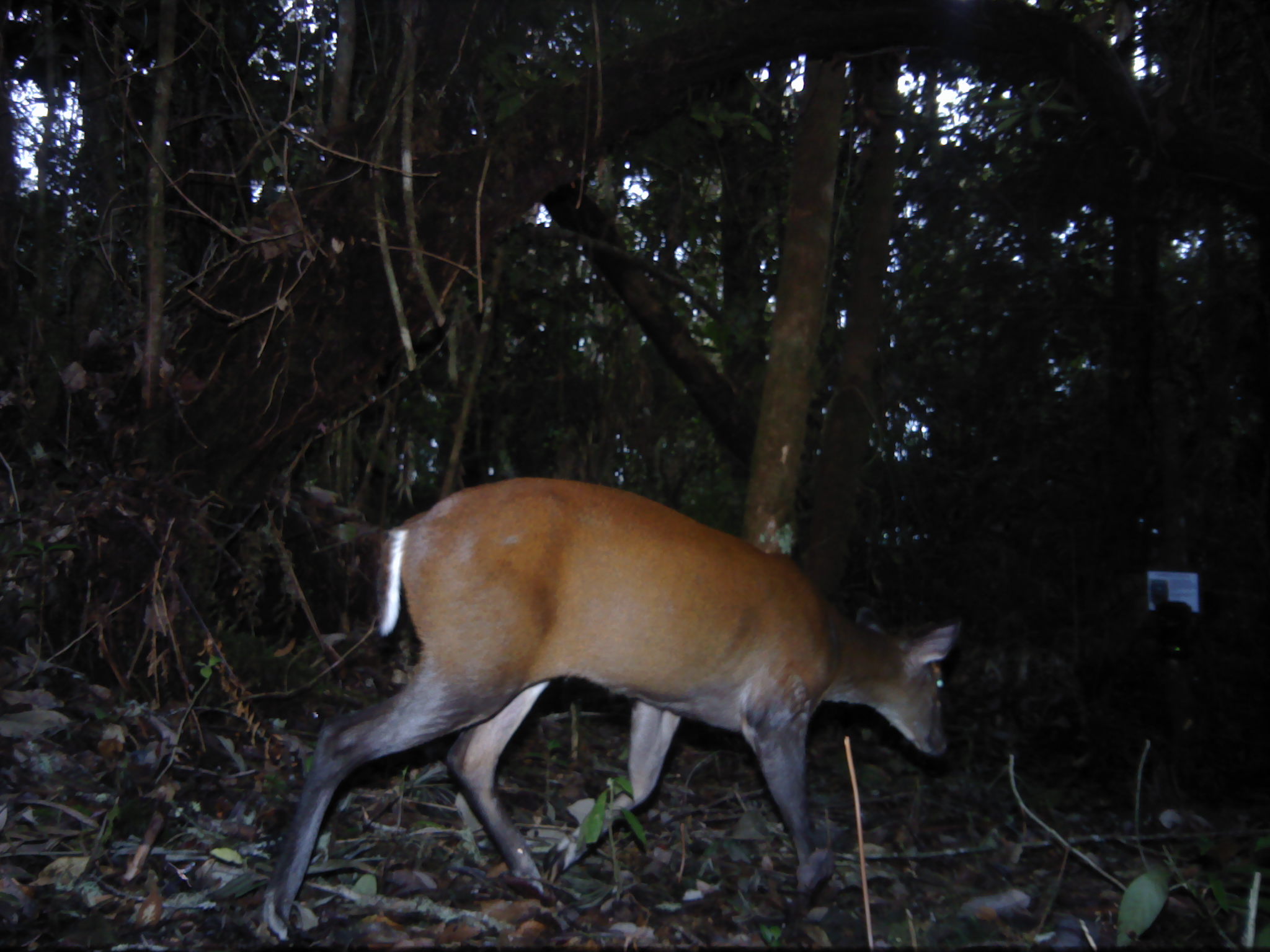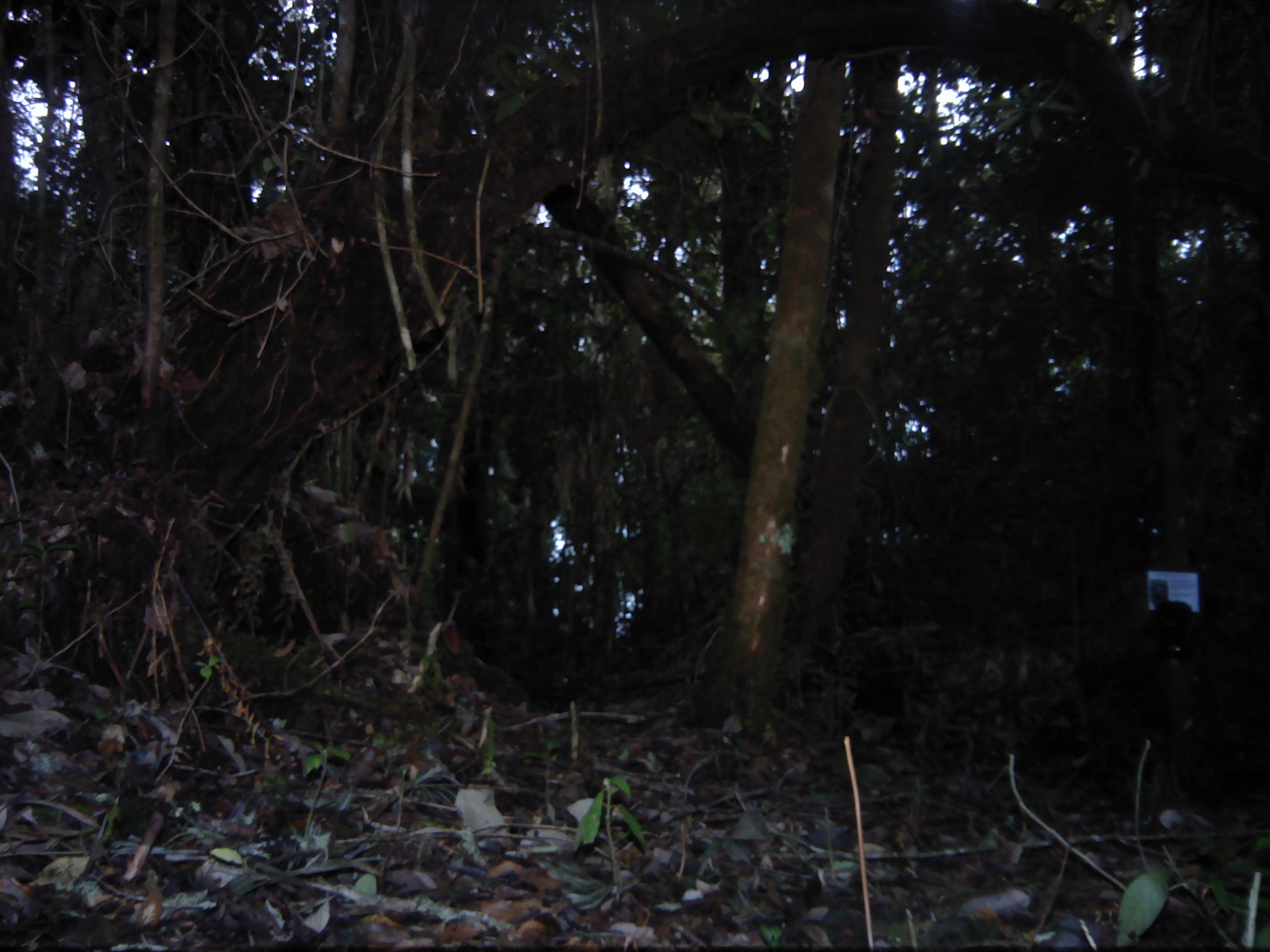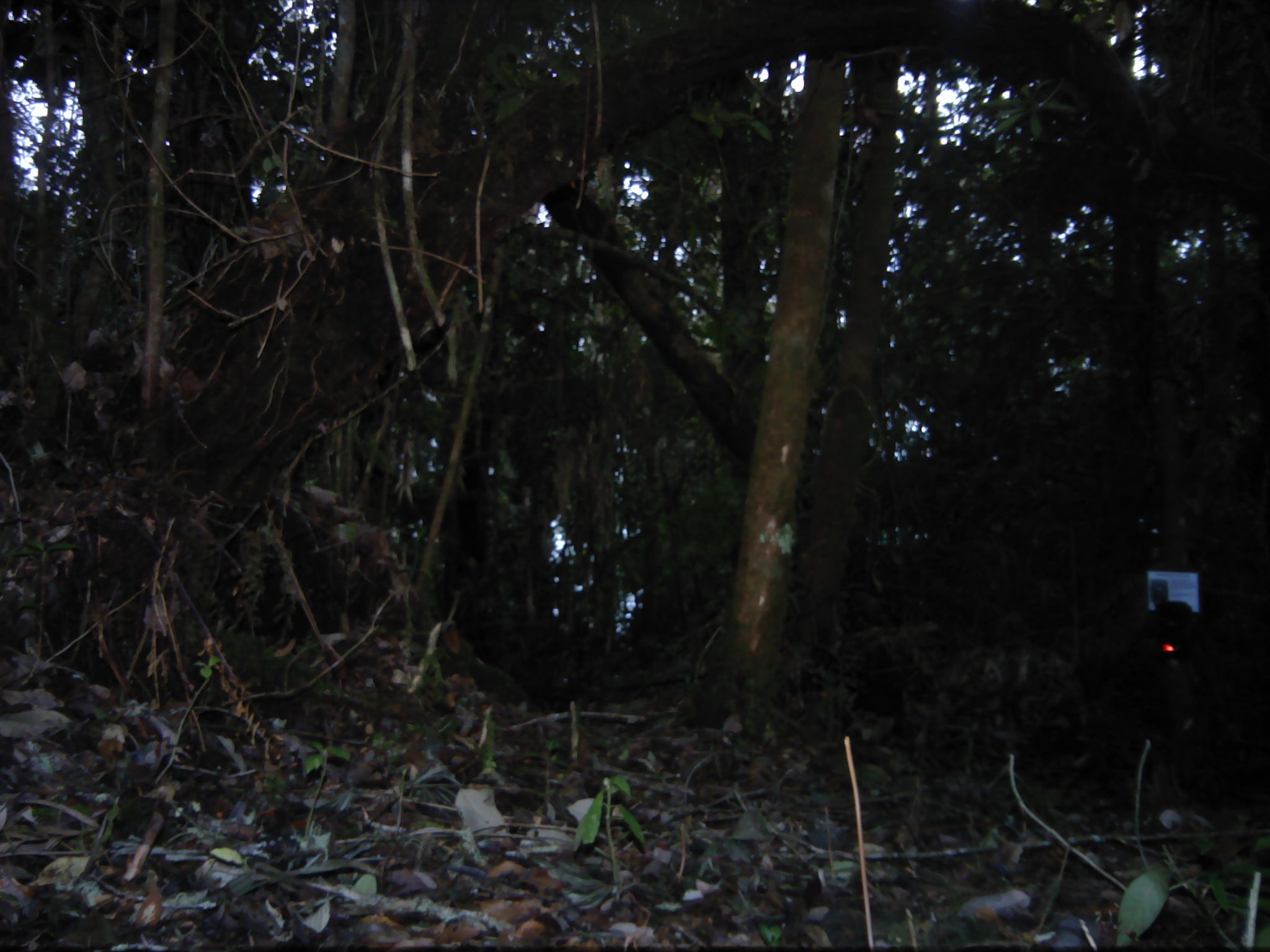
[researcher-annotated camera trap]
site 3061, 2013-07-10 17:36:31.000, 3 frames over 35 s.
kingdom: Animalia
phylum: Chordata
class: Mammalia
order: Artiodactyla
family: Cervidae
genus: Muntiacus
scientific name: Muntiacus muntjak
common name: southern red muntjac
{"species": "Muntiacus muntjak (southern red muntjac)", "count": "1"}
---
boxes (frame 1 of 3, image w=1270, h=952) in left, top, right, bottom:
muntiacus muntjak: 258, 473, 960, 942